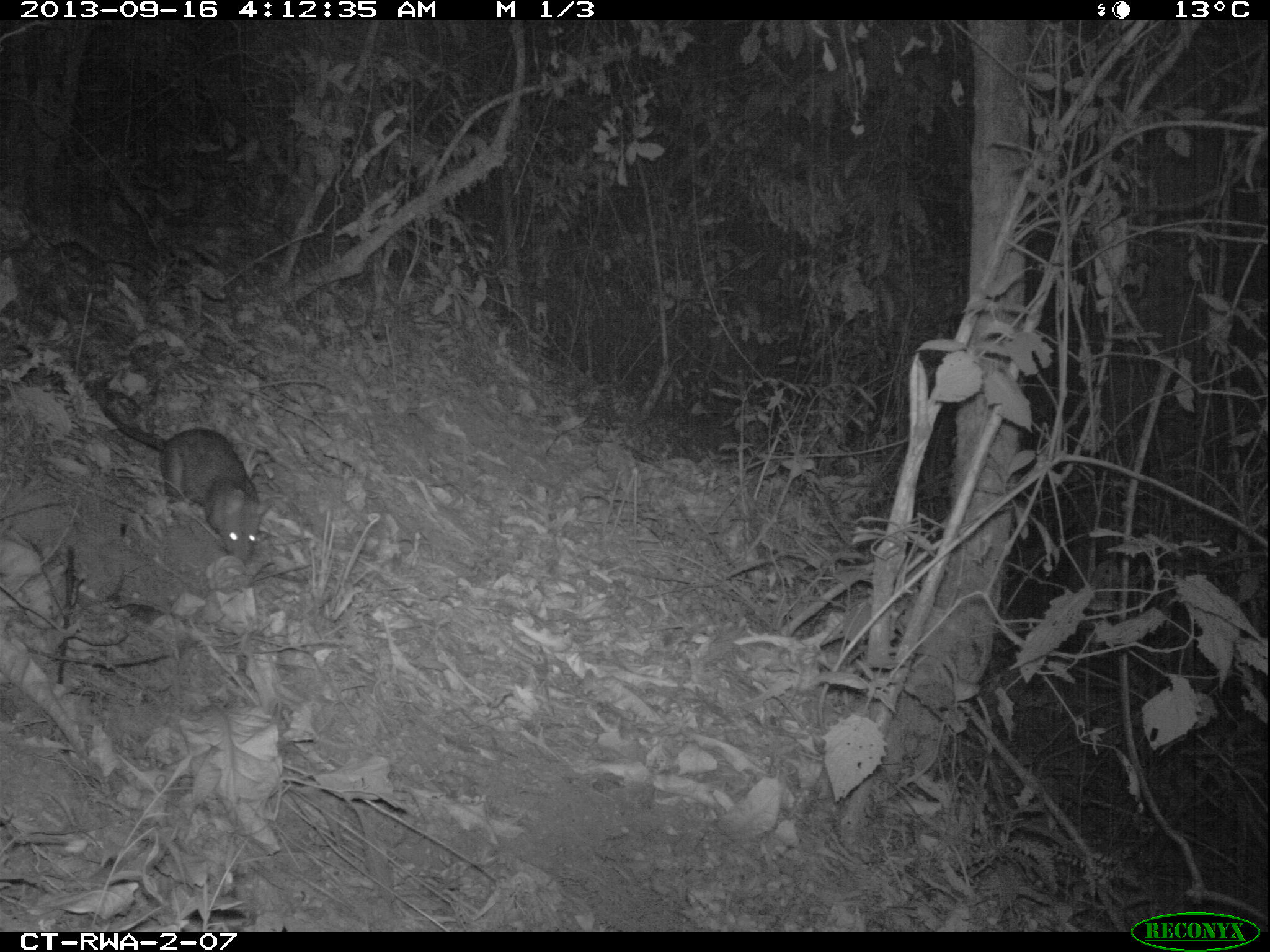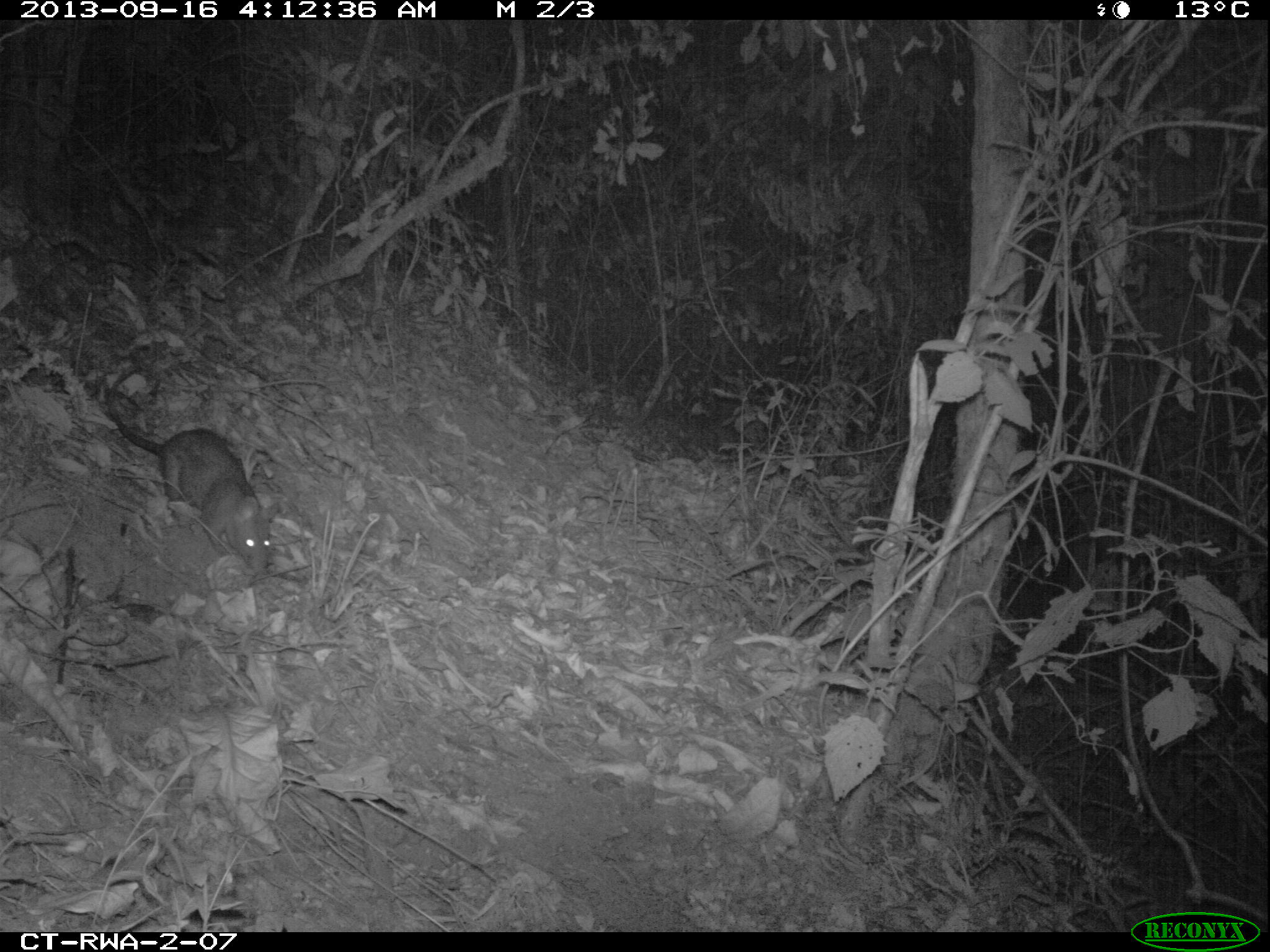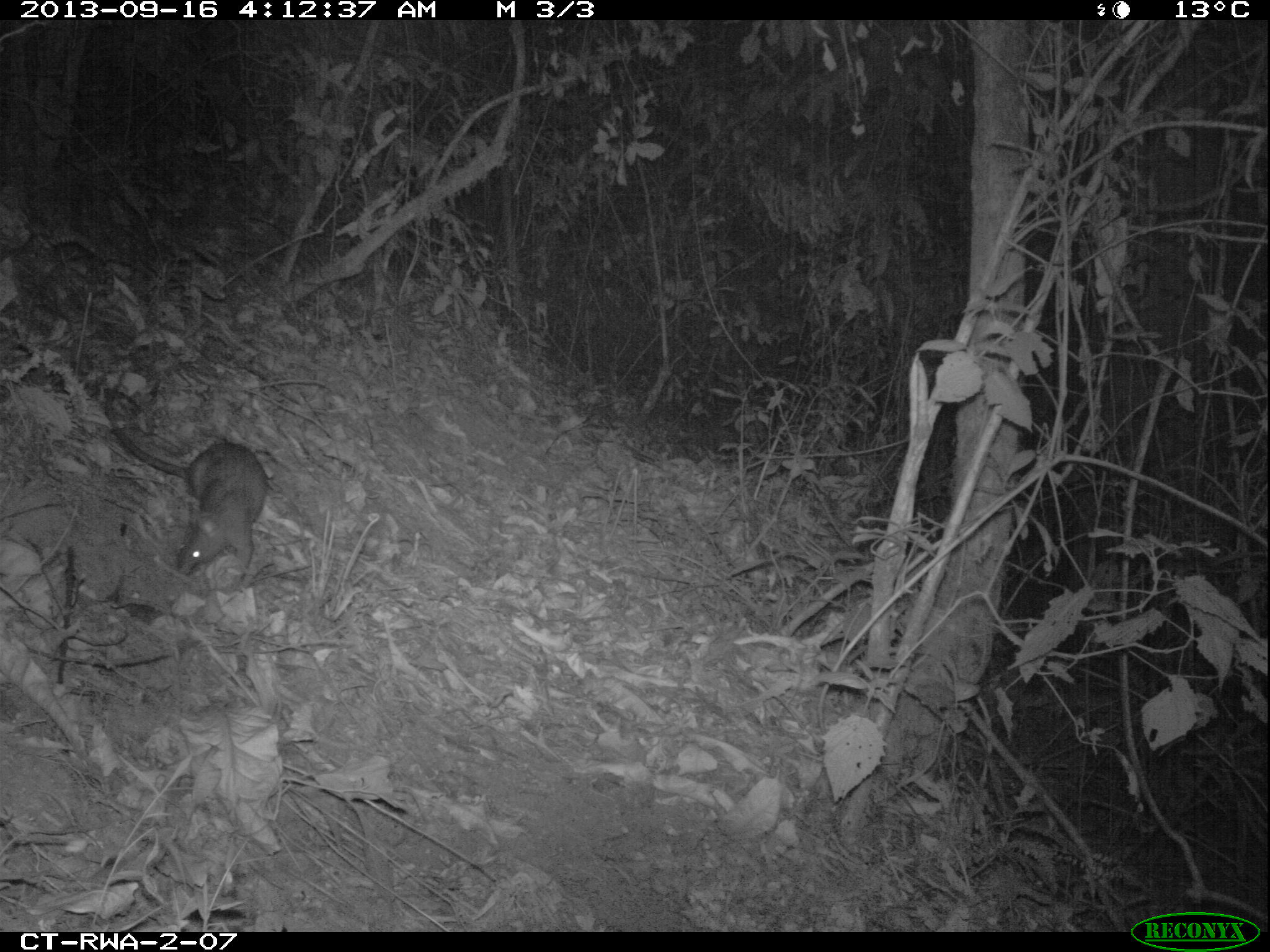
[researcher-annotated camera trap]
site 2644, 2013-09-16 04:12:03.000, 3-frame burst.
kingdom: Animalia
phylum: Chordata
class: Mammalia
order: Rodentia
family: Nesomyidae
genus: Cricetomys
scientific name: Cricetomys gambianus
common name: african giant pouched rat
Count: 1.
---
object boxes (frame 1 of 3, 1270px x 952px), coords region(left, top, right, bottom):
cricetomys gambianus: region(96, 387, 273, 561)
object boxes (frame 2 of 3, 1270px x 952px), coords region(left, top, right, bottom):
cricetomys gambianus: region(107, 367, 280, 569)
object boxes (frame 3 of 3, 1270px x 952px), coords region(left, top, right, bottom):
cricetomys gambianus: region(104, 370, 269, 576)